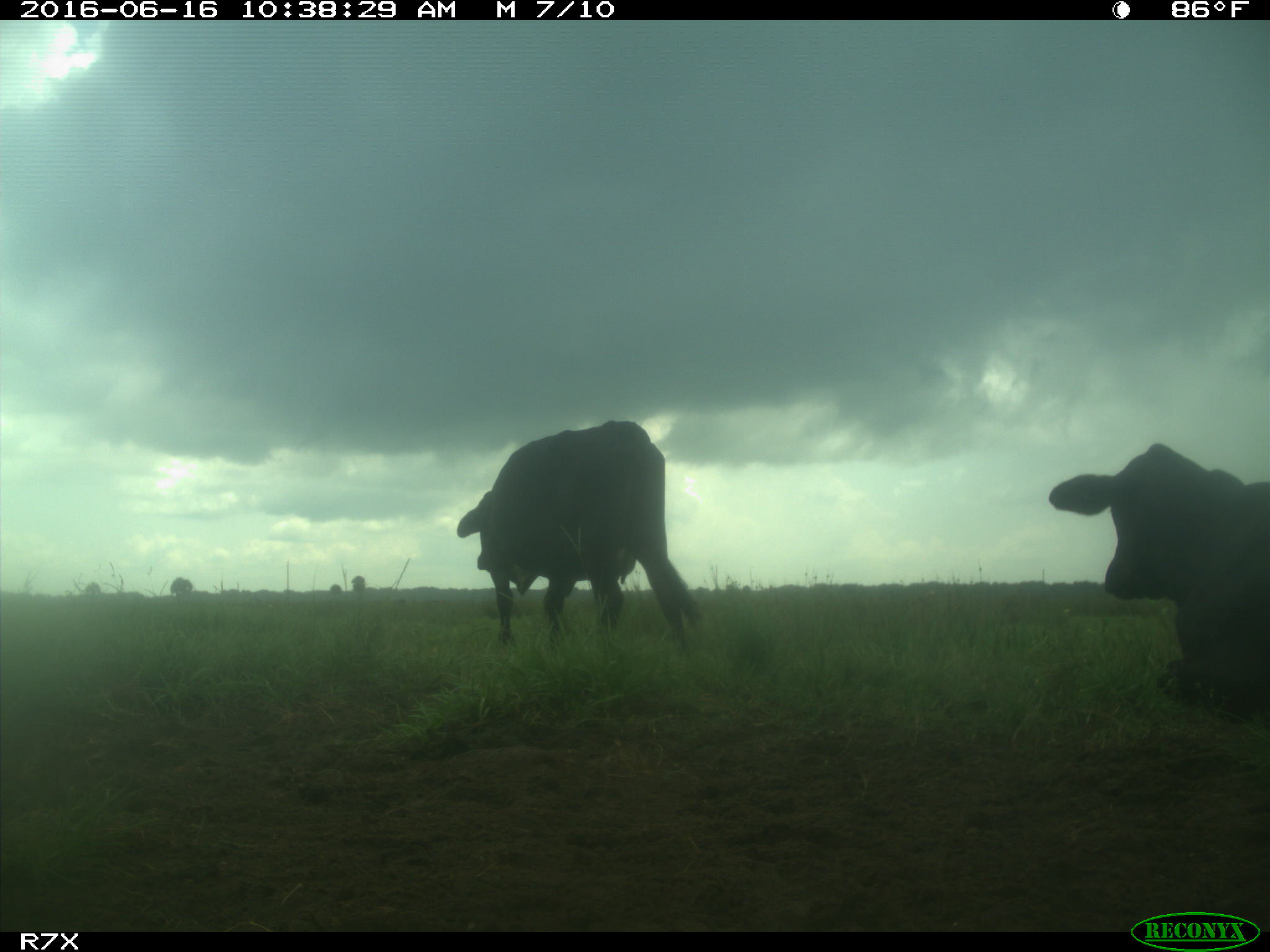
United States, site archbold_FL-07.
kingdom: Animalia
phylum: Chordata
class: Mammalia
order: Artiodactyla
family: Bovidae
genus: Bos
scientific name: Bos taurus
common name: domestic cow